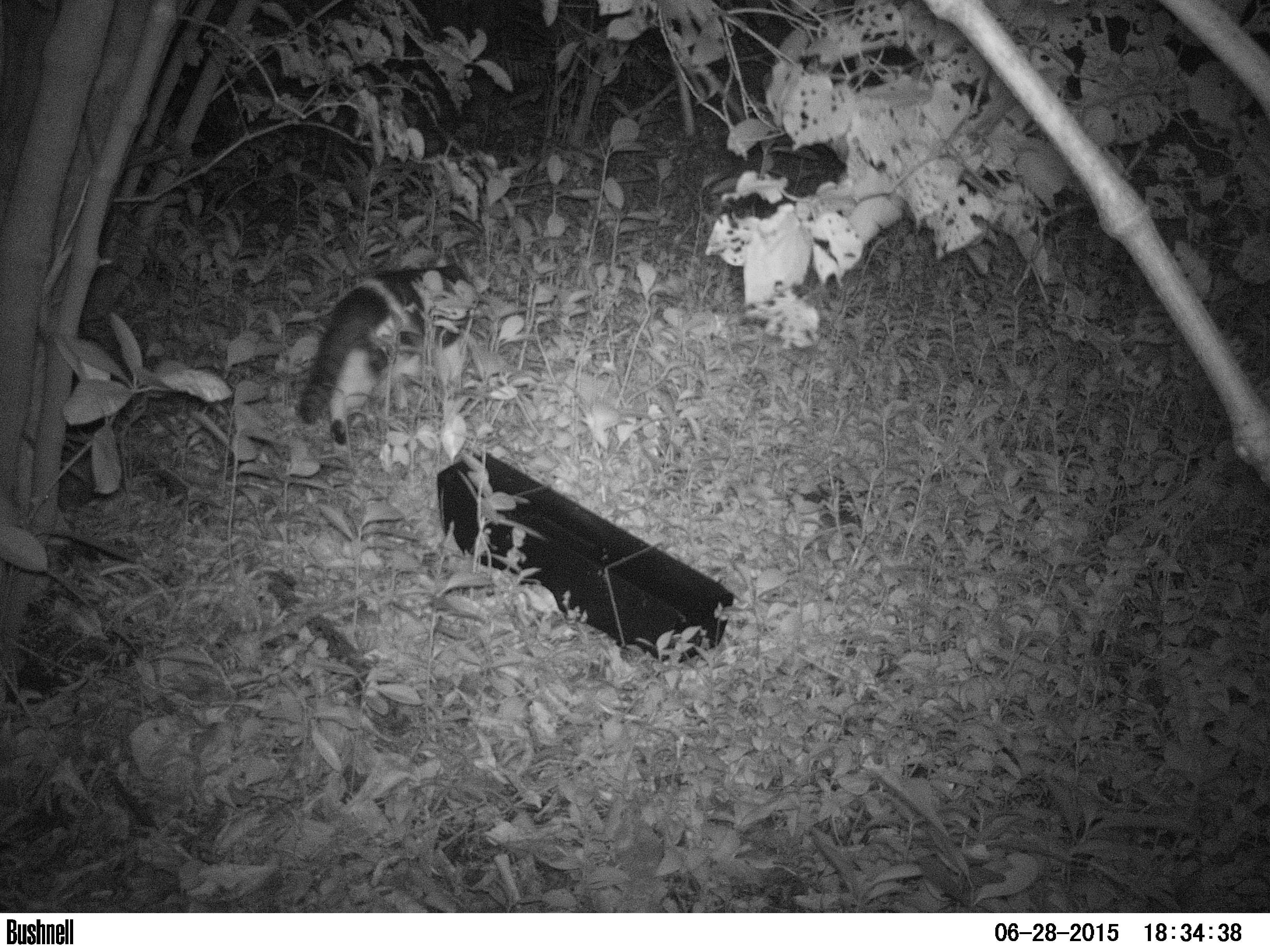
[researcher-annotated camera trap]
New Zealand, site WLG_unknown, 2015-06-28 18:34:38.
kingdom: Animalia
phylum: Chordata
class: Mammalia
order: Carnivora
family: Felidae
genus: Felis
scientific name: Felis catus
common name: domestic cat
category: cat